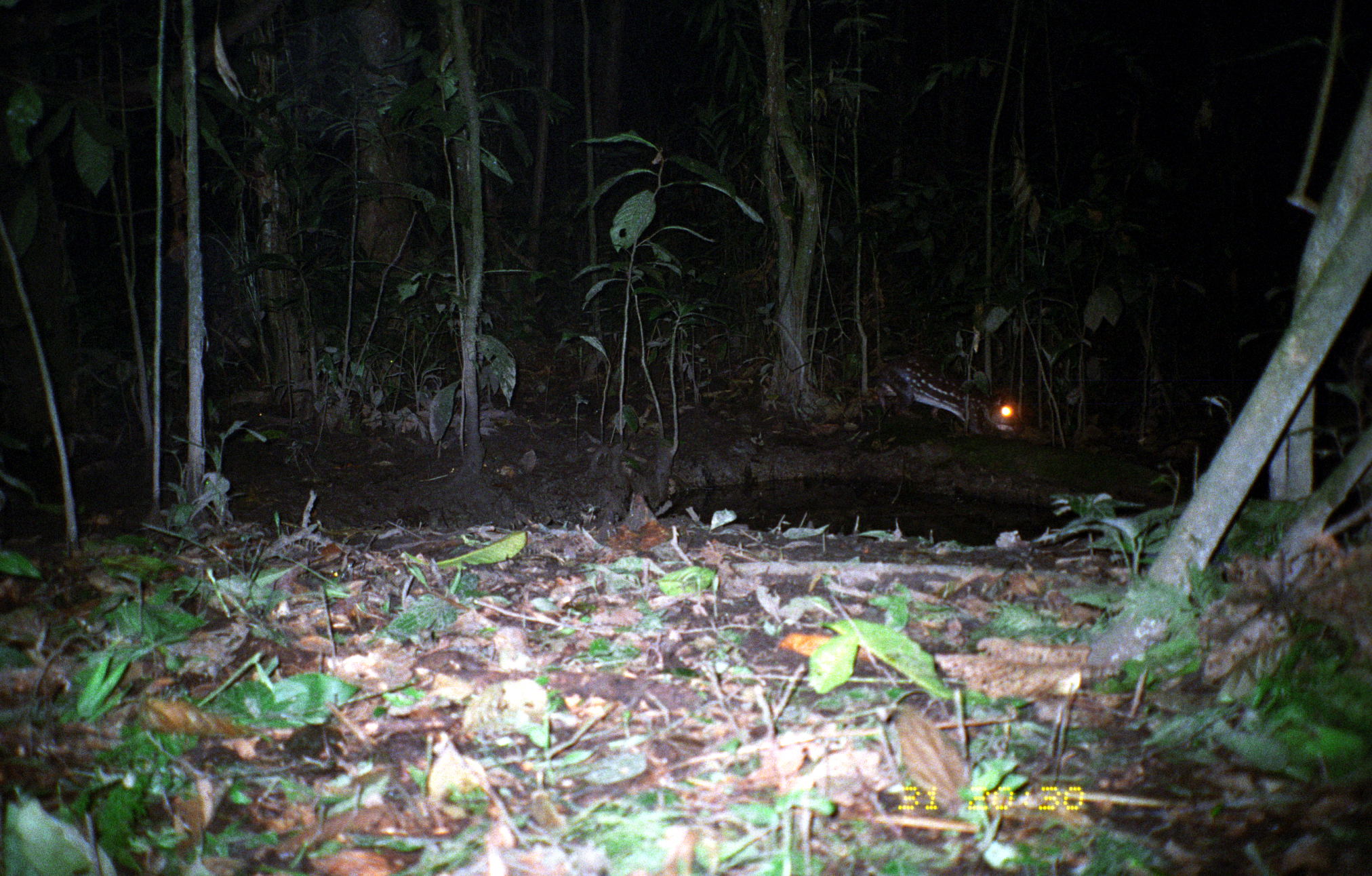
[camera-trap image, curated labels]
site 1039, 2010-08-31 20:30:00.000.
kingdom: Animalia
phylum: Chordata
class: Mammalia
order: Rodentia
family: Cuniculidae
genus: Cuniculus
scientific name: Cuniculus paca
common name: spotted paca